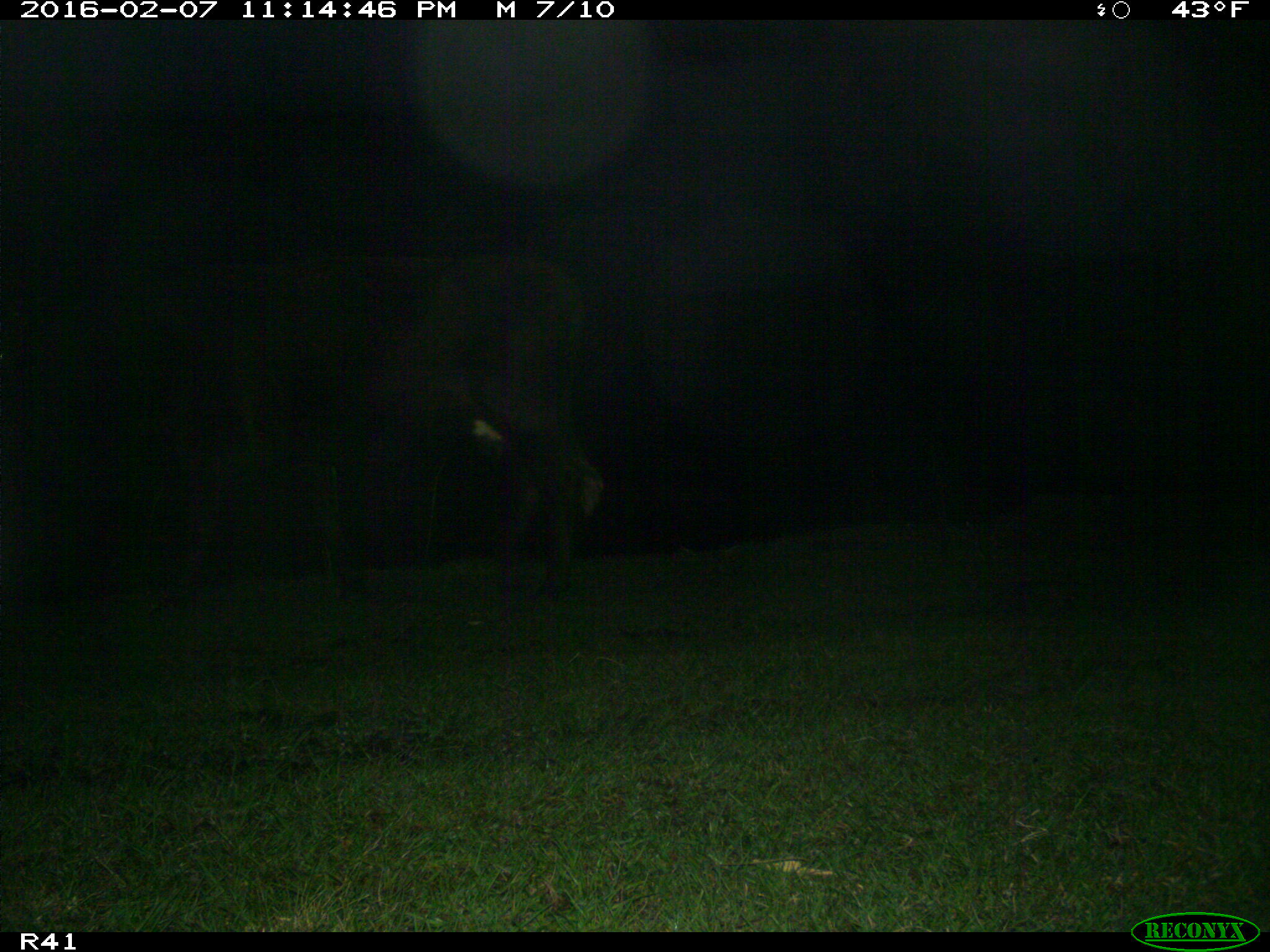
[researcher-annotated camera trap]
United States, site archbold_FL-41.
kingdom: Animalia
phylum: Chordata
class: Mammalia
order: Artiodactyla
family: Bovidae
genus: Bos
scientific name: Bos taurus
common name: domestic cow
Bos taurus (domestic cow).